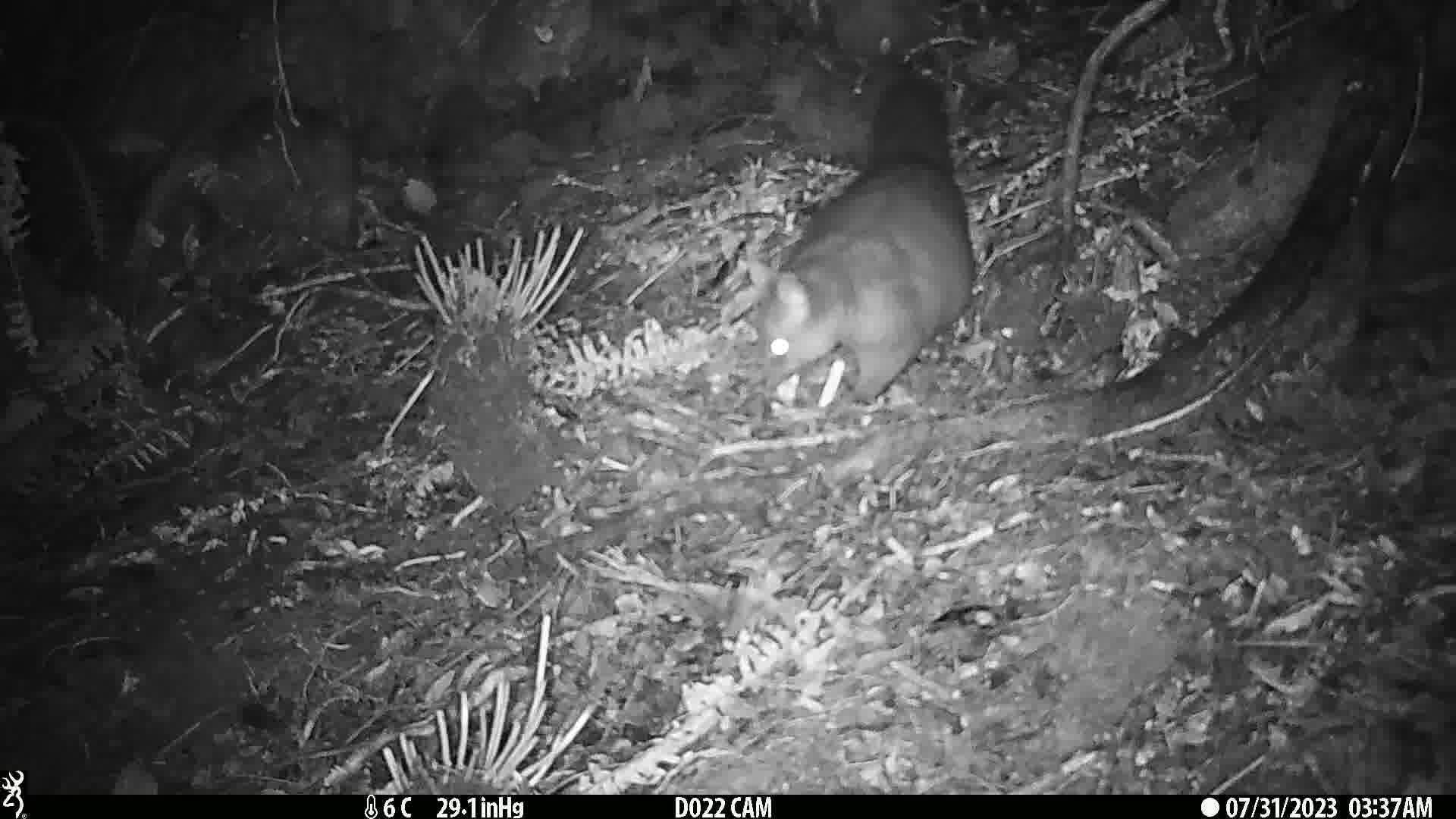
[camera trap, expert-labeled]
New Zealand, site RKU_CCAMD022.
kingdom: Animalia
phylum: Chordata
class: Mammalia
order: Diprotodontia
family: Phalangeridae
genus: Trichosurus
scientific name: Trichosurus vulpecula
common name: common brushtail possum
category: possum